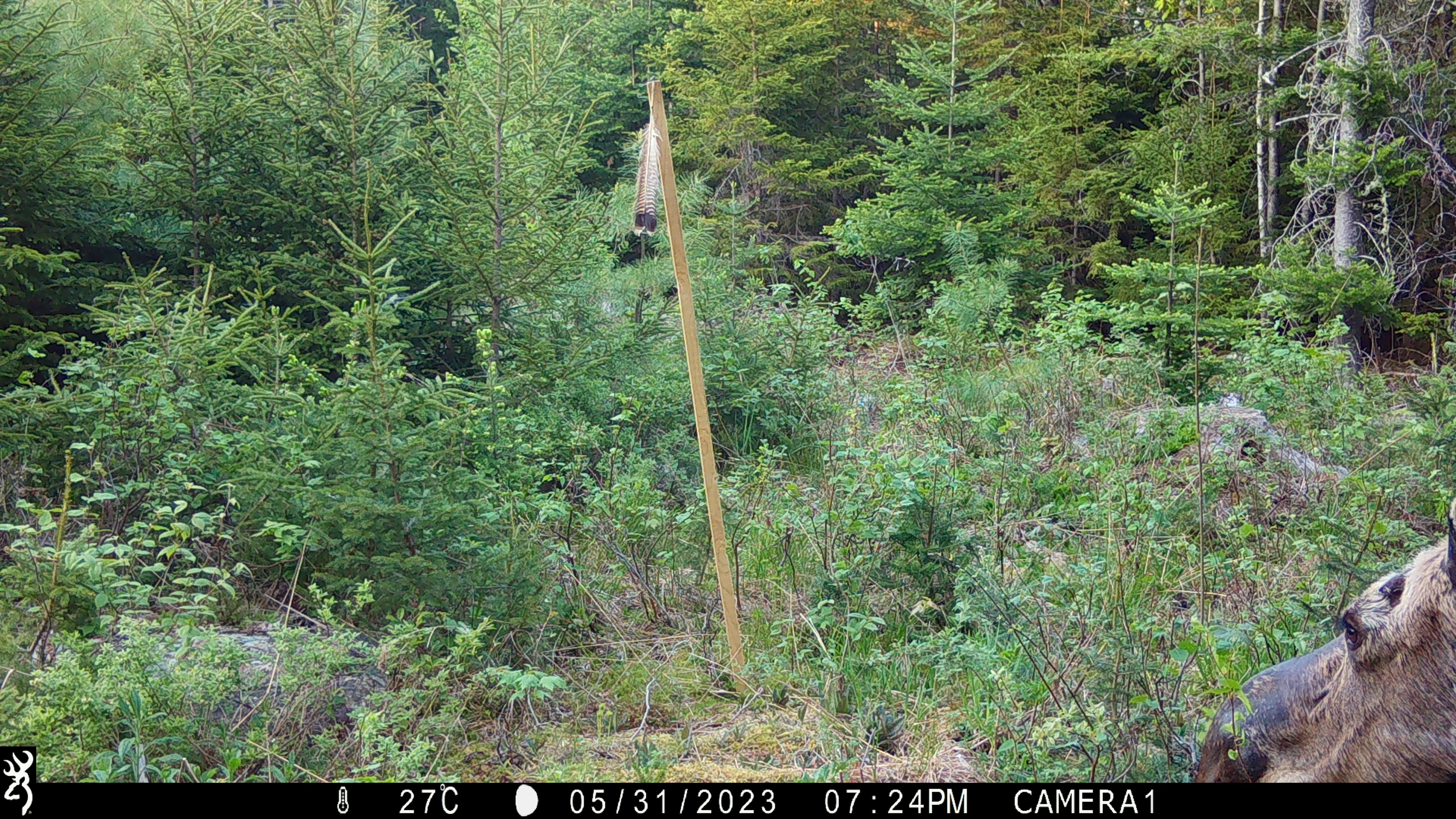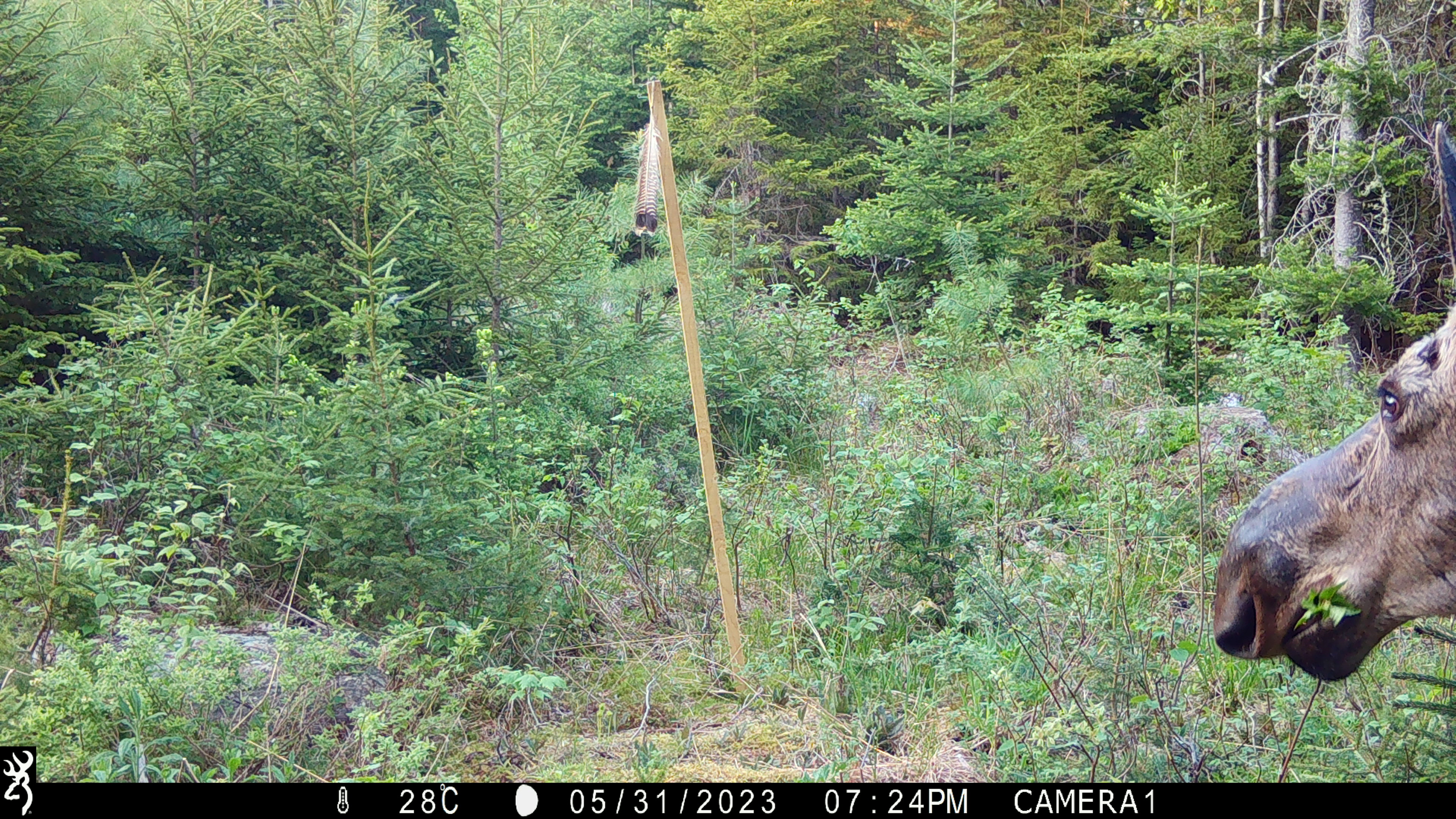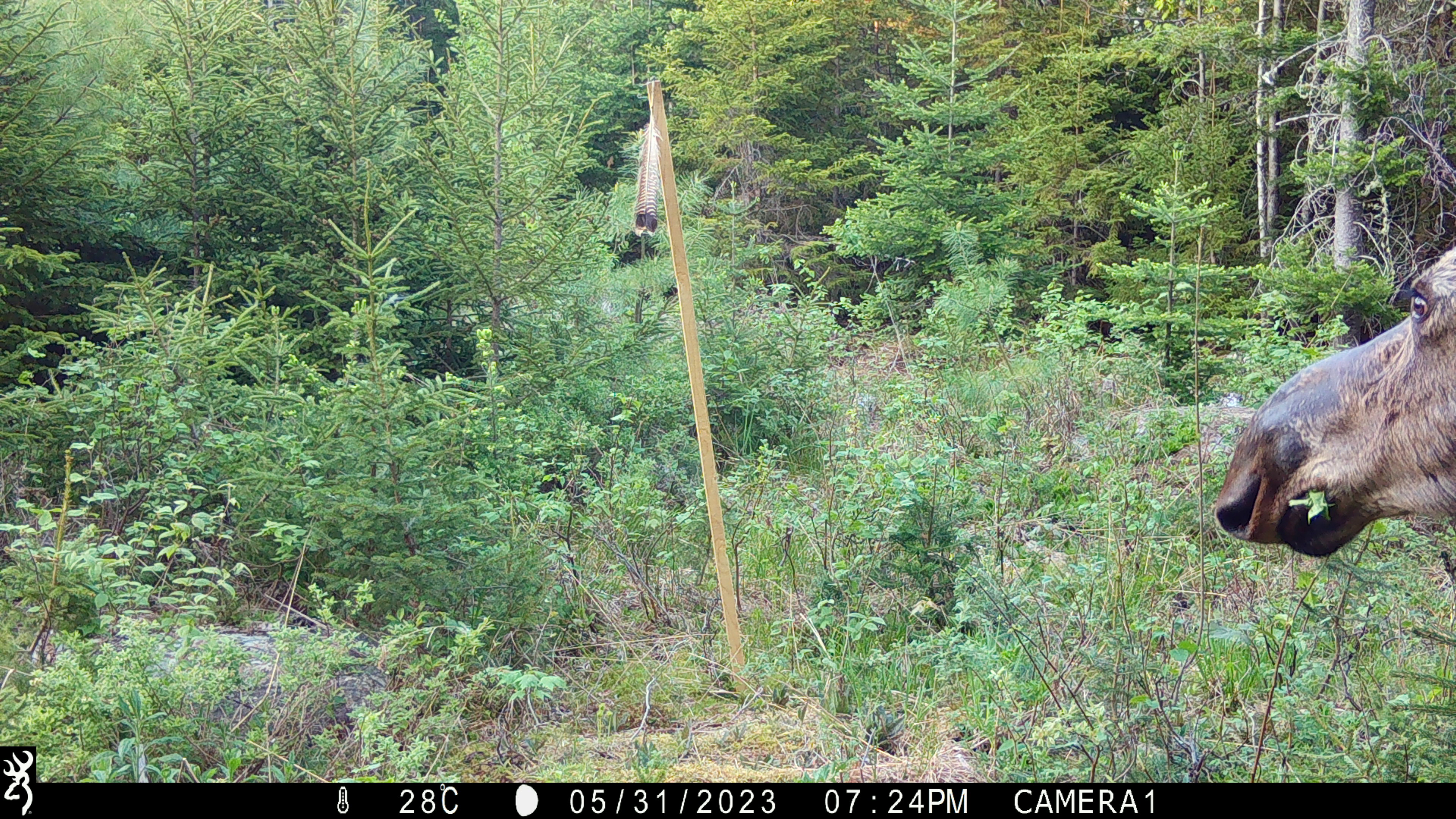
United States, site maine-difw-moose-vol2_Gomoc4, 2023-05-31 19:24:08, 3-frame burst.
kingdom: Animalia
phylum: Chordata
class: Mammalia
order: Artiodactyla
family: Cervidae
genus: Alces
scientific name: Alces alces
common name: moose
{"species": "moose (Alces alces)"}